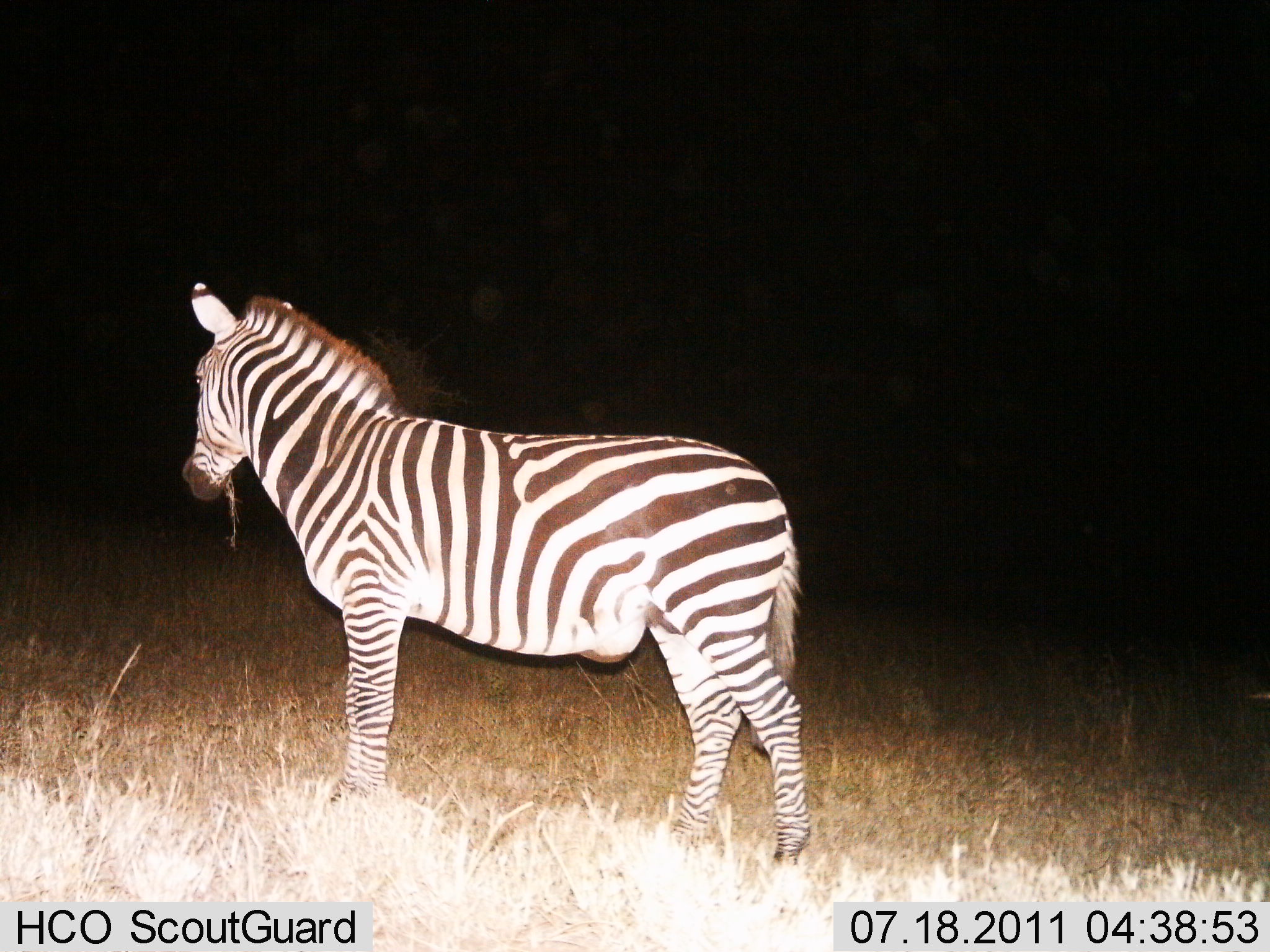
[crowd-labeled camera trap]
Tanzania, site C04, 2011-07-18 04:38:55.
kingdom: Animalia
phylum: Chordata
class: Mammalia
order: Perissodactyla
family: Equidae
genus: Equus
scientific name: Equus quagga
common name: plains zebra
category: zebra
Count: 1.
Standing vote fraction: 100%.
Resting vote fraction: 0%.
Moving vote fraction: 0%.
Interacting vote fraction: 0%.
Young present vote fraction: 0%.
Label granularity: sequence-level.